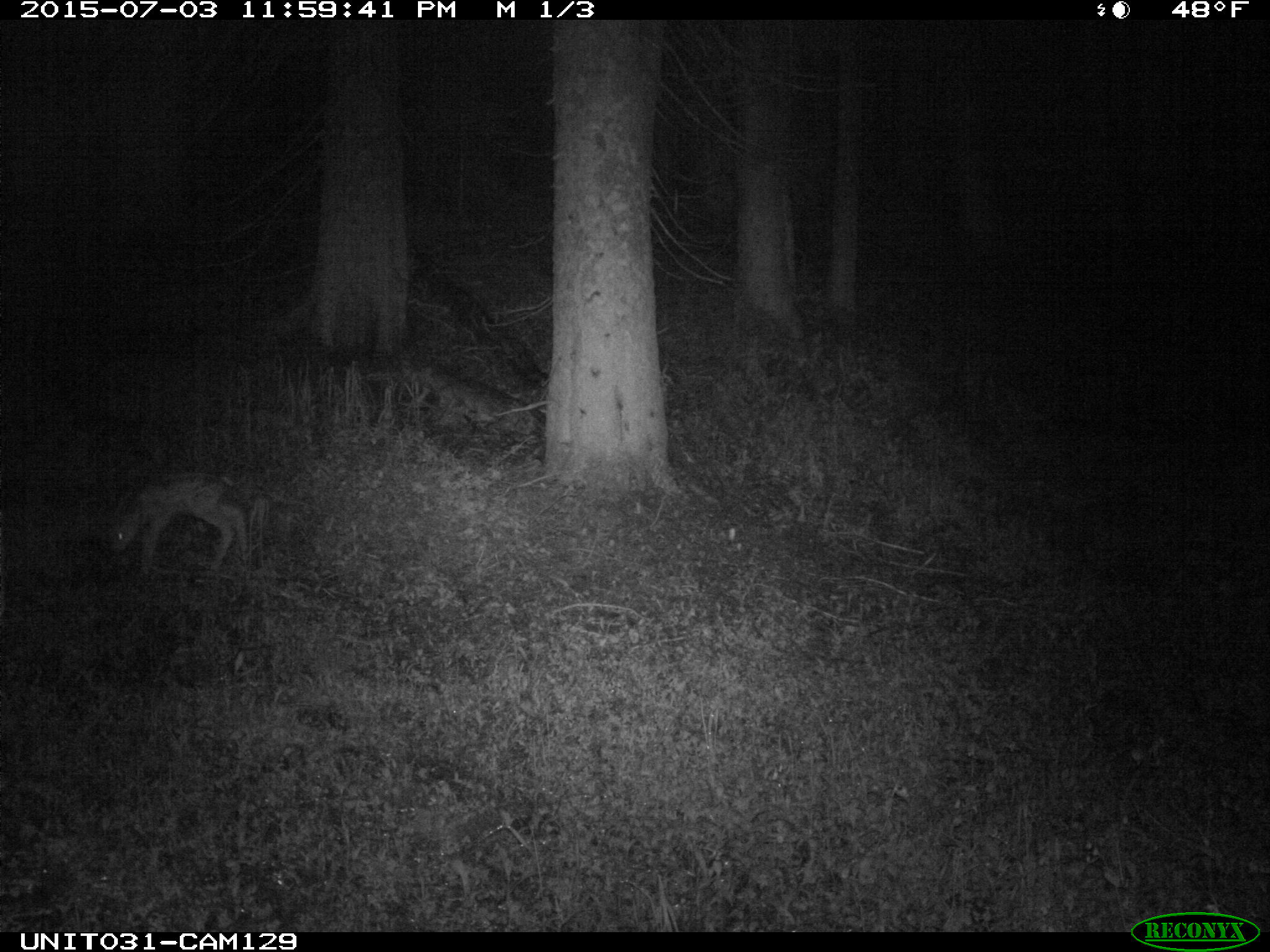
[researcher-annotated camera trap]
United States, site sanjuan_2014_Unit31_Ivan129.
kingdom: Animalia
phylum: Chordata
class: Mammalia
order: Artiodactyla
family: Cervidae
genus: Odocoileus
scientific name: Odocoileus hemionus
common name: mule deer